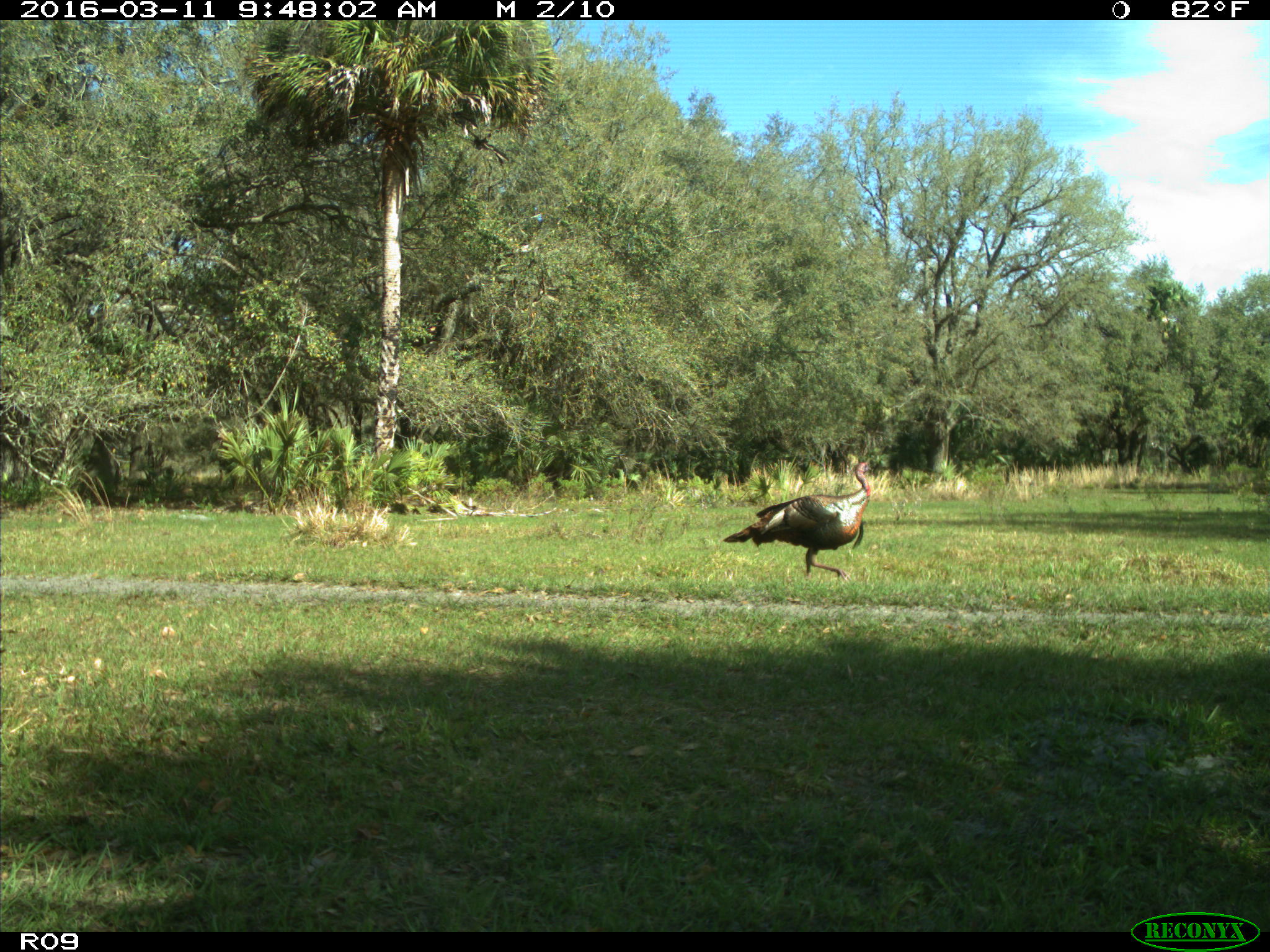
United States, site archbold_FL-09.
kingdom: Animalia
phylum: Chordata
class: Aves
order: Galliformes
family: Phasianidae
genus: Meleagris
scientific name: Meleagris gallopavo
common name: wild turkey